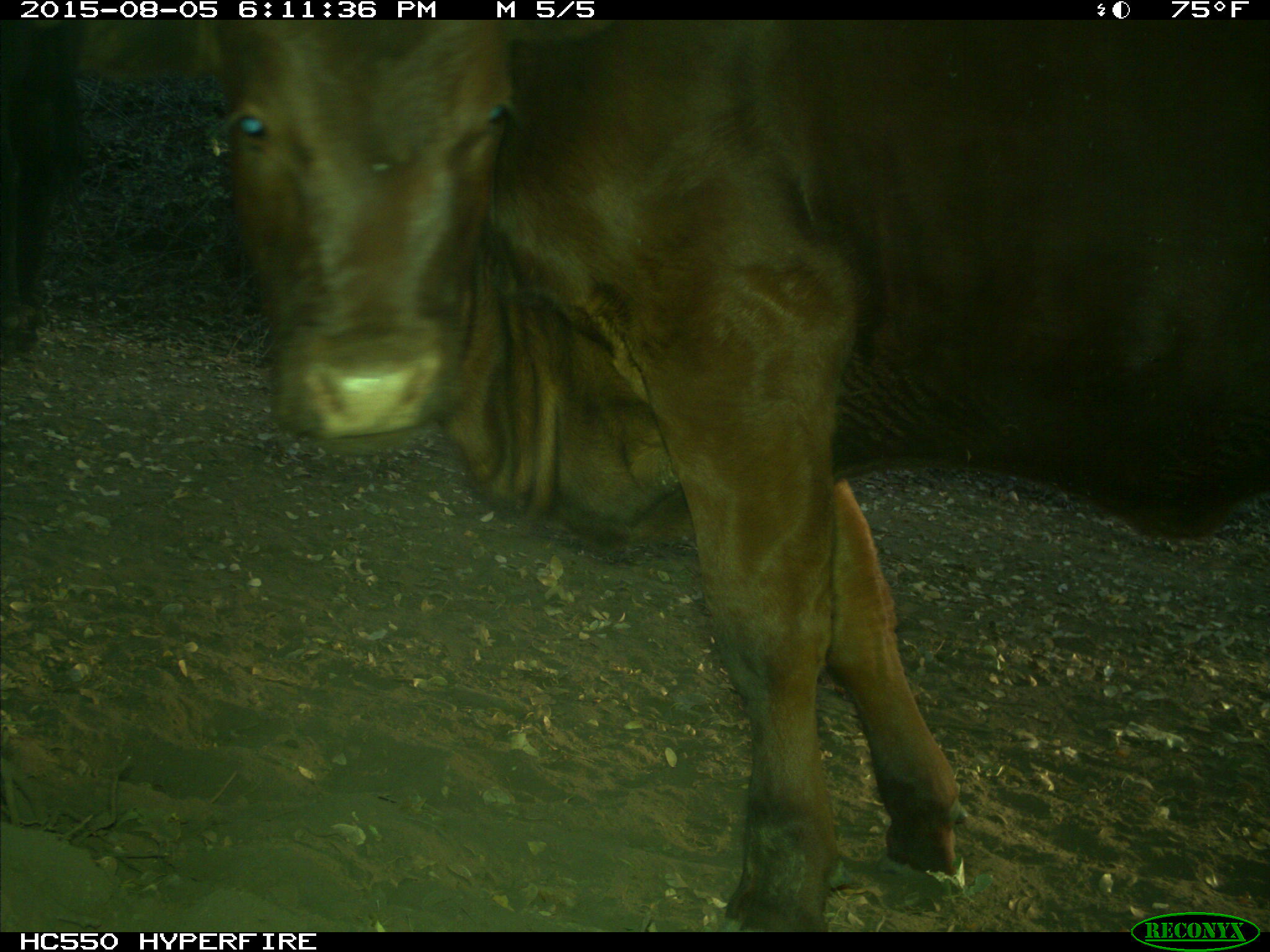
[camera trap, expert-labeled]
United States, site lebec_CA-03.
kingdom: Animalia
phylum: Chordata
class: Mammalia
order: Artiodactyla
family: Bovidae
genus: Bos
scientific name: Bos taurus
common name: domestic cow